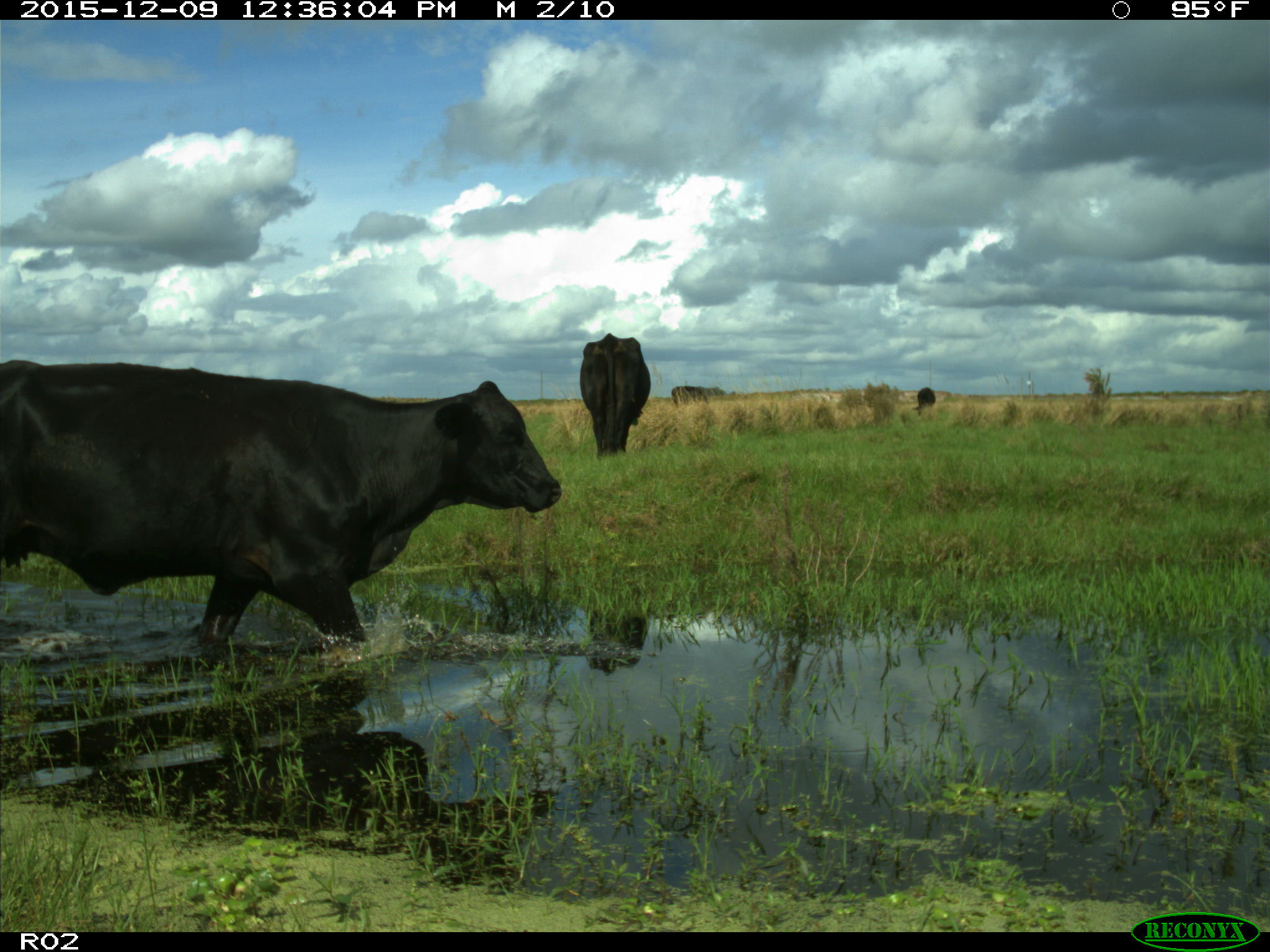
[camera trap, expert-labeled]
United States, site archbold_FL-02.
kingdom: Animalia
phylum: Chordata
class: Mammalia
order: Artiodactyla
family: Bovidae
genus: Bos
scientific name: Bos taurus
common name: domestic cow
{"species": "Bos taurus (domestic cow)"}